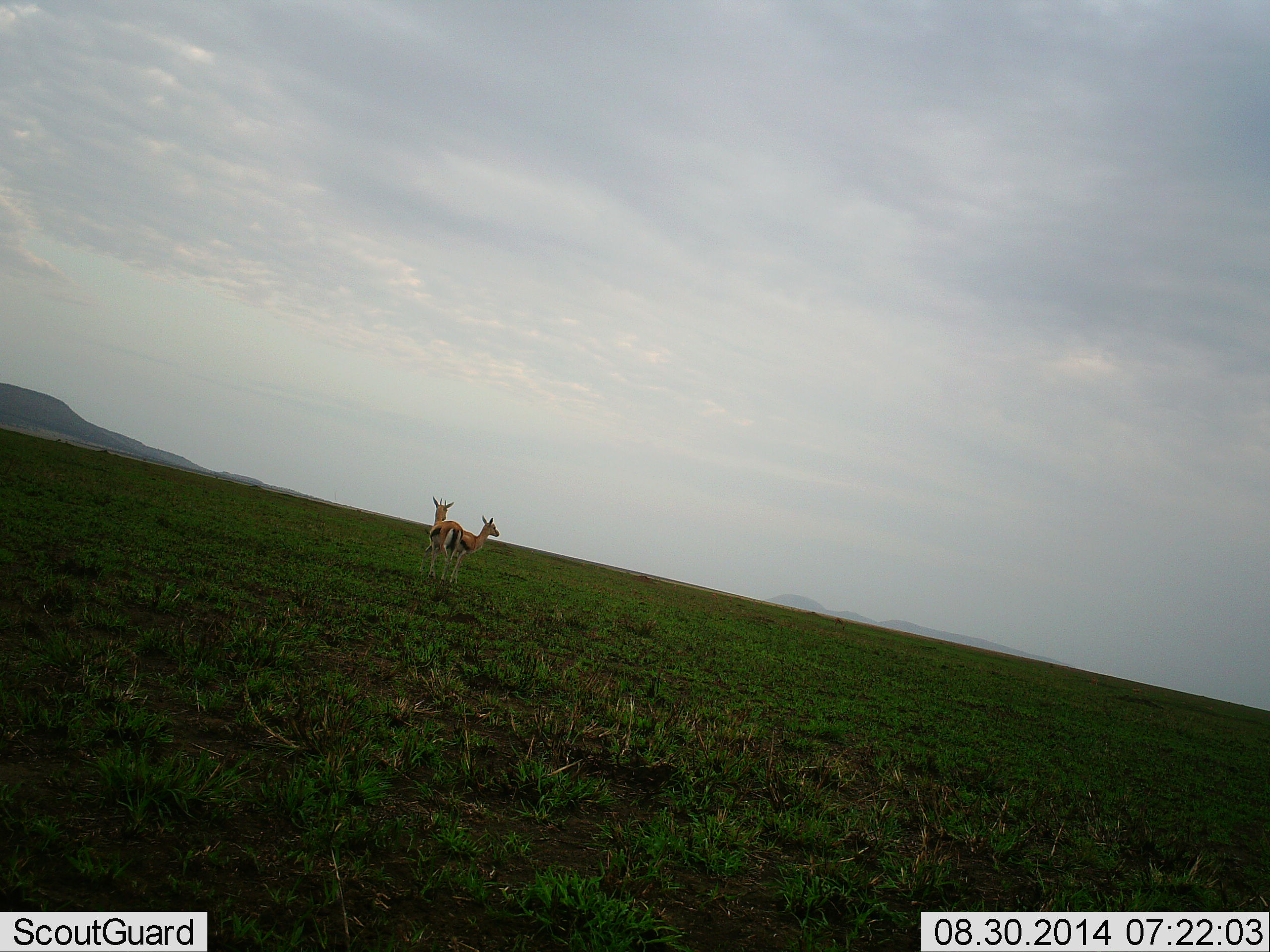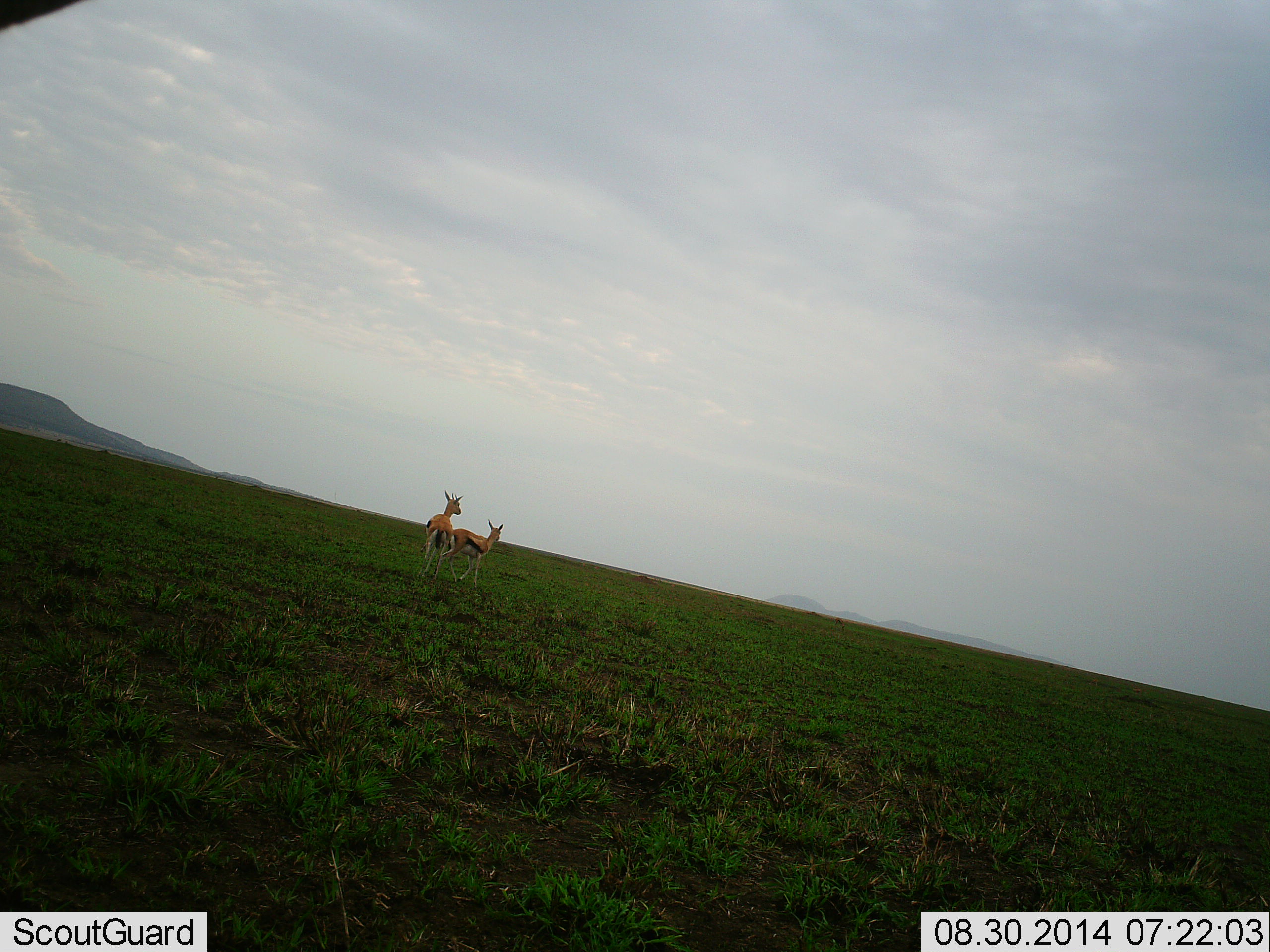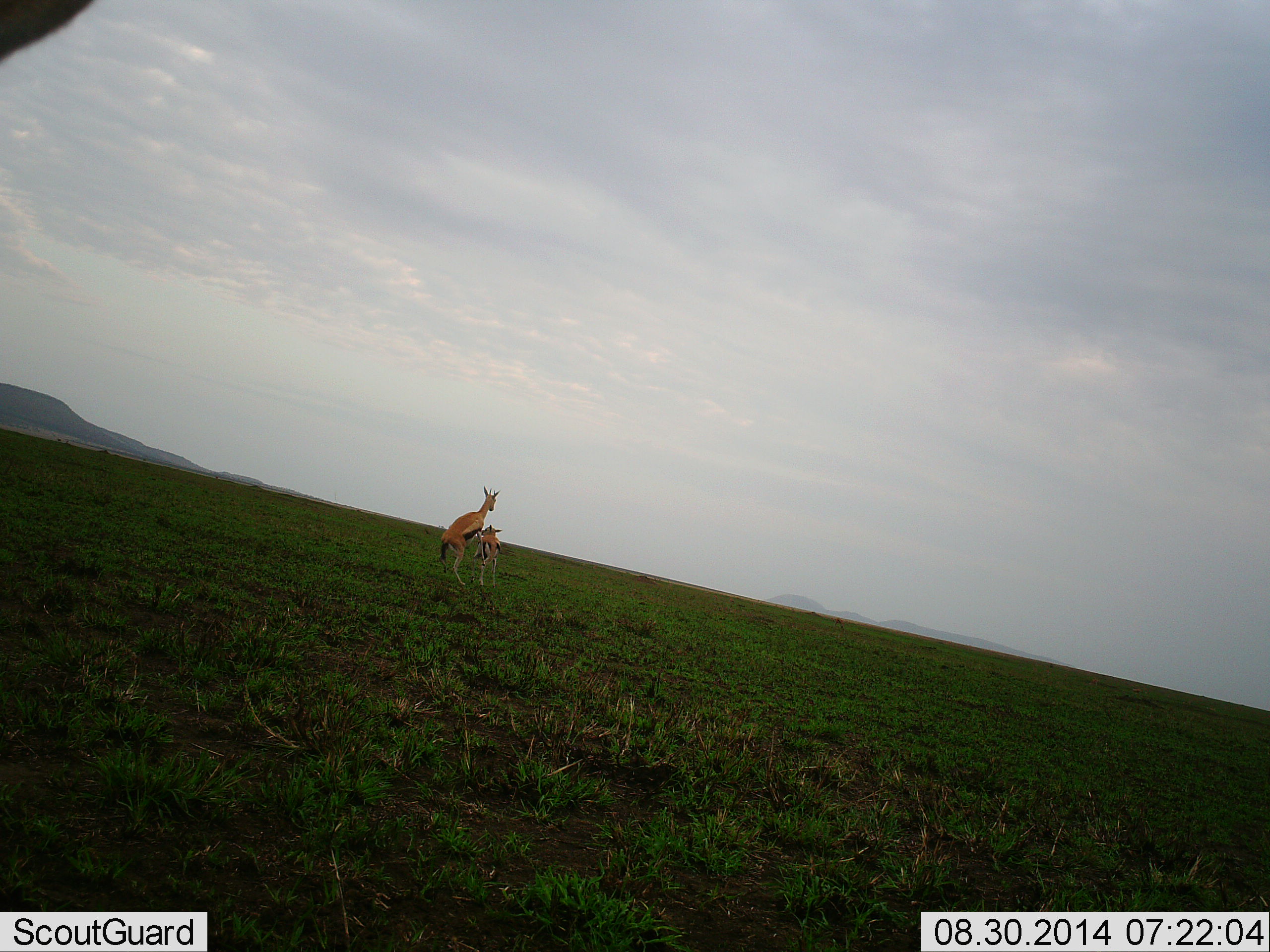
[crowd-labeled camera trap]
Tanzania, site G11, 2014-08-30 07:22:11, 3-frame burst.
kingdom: Animalia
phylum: Chordata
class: Mammalia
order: Artiodactyla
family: Bovidae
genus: Eudorcas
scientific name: Eudorcas thomsonii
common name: thomson's gazelle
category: gazellethomsons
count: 2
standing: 40%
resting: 0%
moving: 40%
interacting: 70%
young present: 0%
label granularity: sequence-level